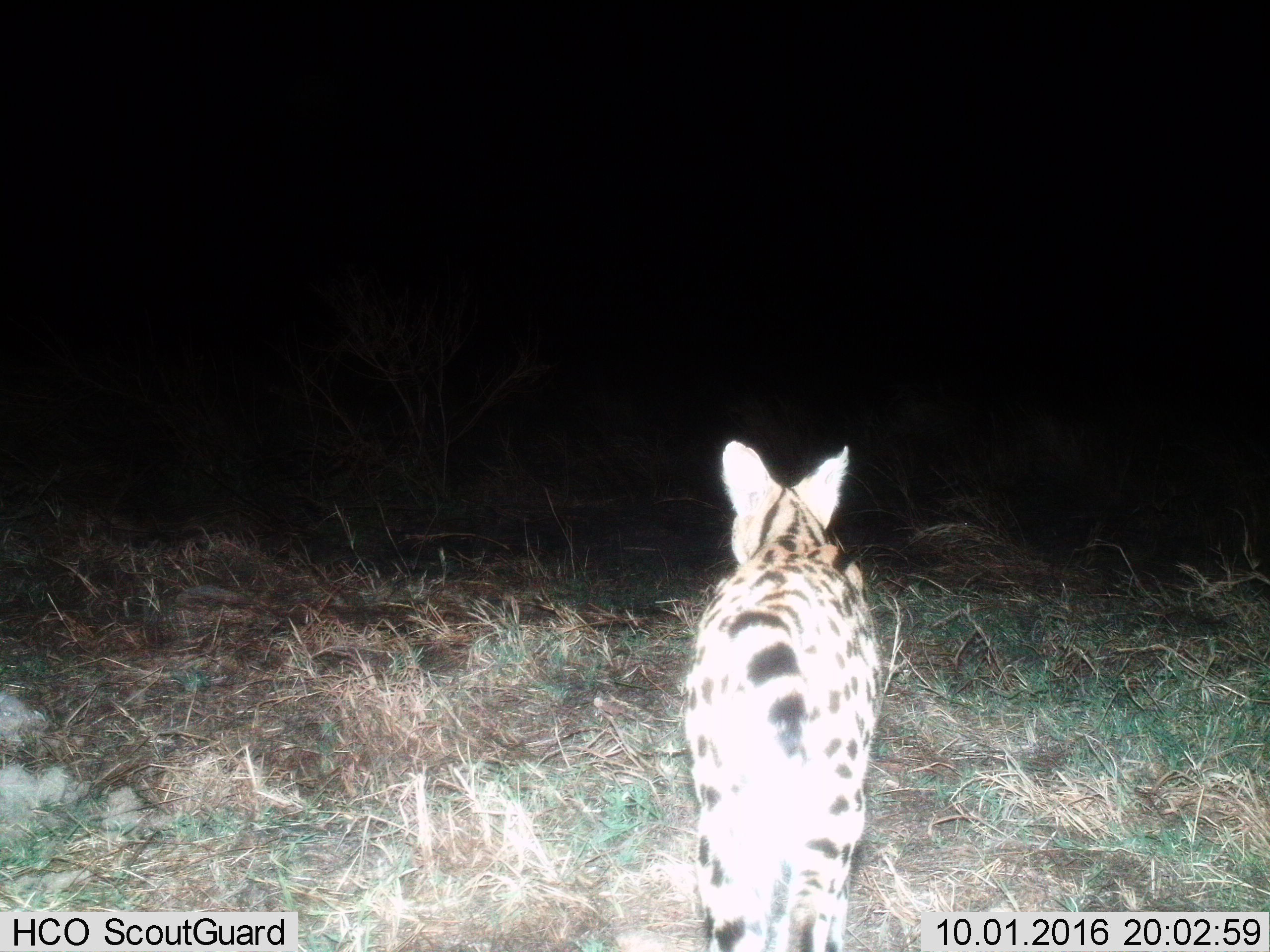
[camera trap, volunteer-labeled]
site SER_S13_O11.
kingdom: Animalia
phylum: Chordata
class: Mammalia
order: Carnivora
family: Felidae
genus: Leptailurus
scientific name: Leptailurus serval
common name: serval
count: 1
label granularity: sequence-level